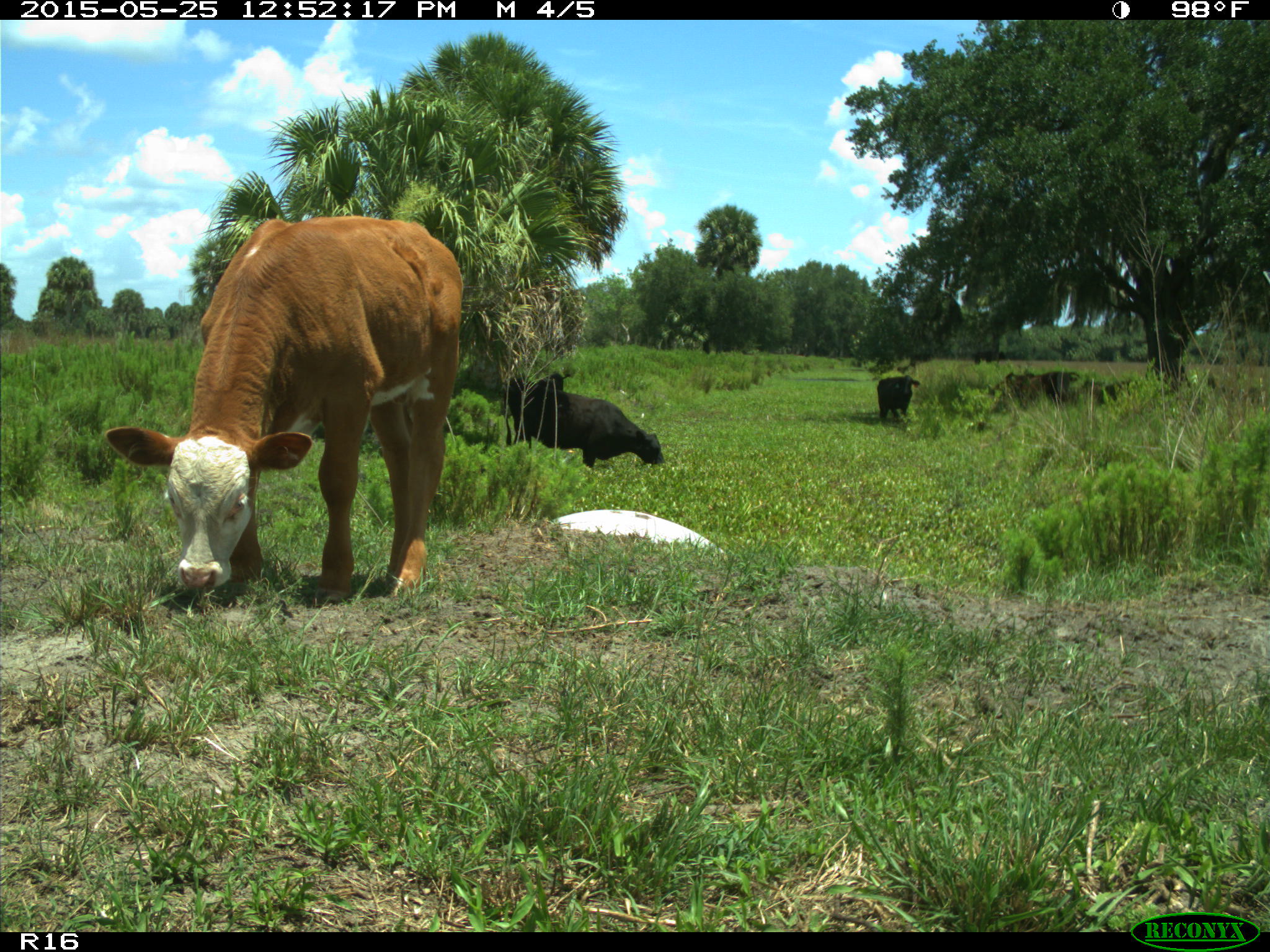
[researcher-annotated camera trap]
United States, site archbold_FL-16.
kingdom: Animalia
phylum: Chordata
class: Mammalia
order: Artiodactyla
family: Bovidae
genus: Bos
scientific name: Bos taurus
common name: domestic cow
Bos taurus (domestic cow).